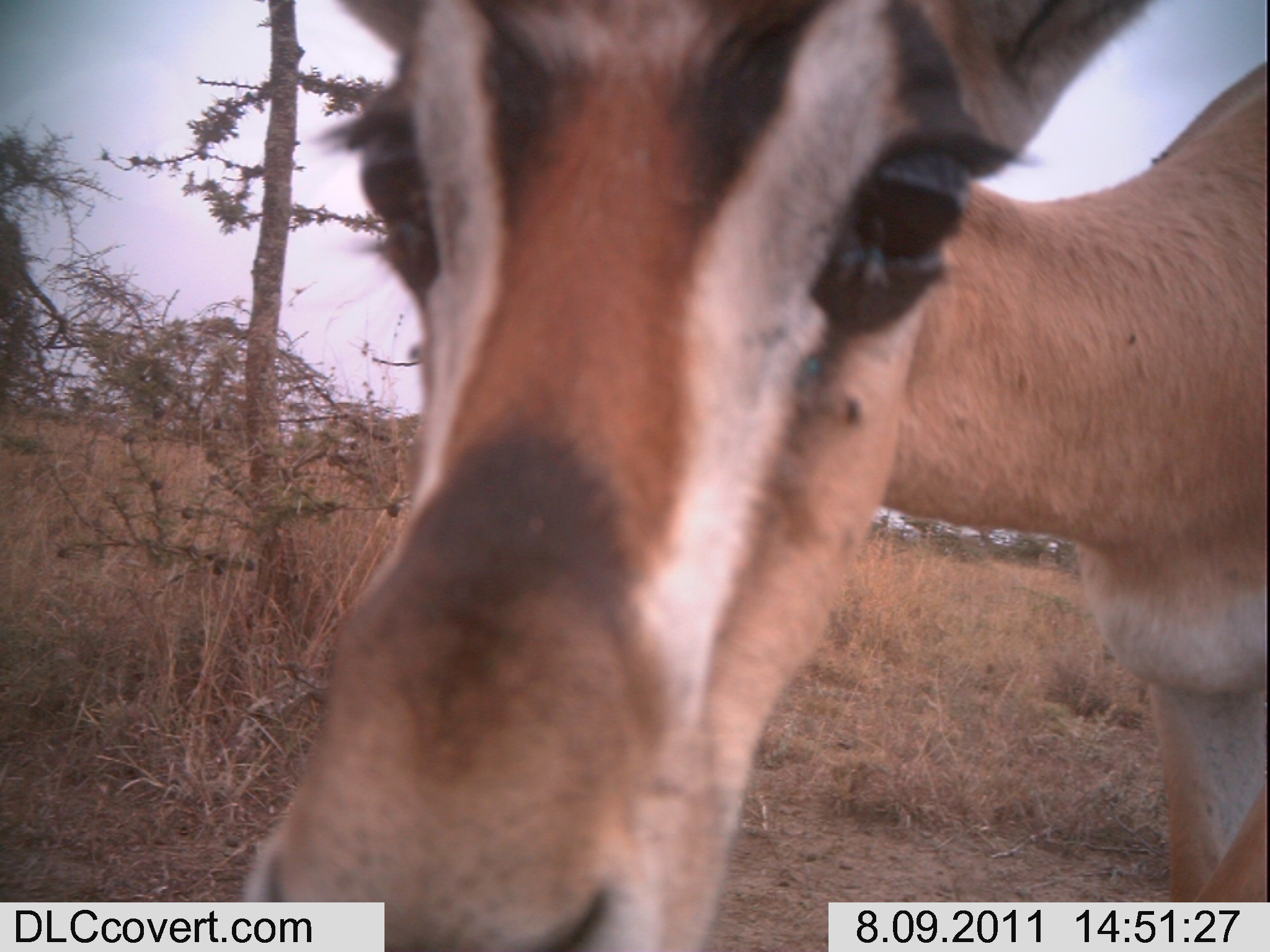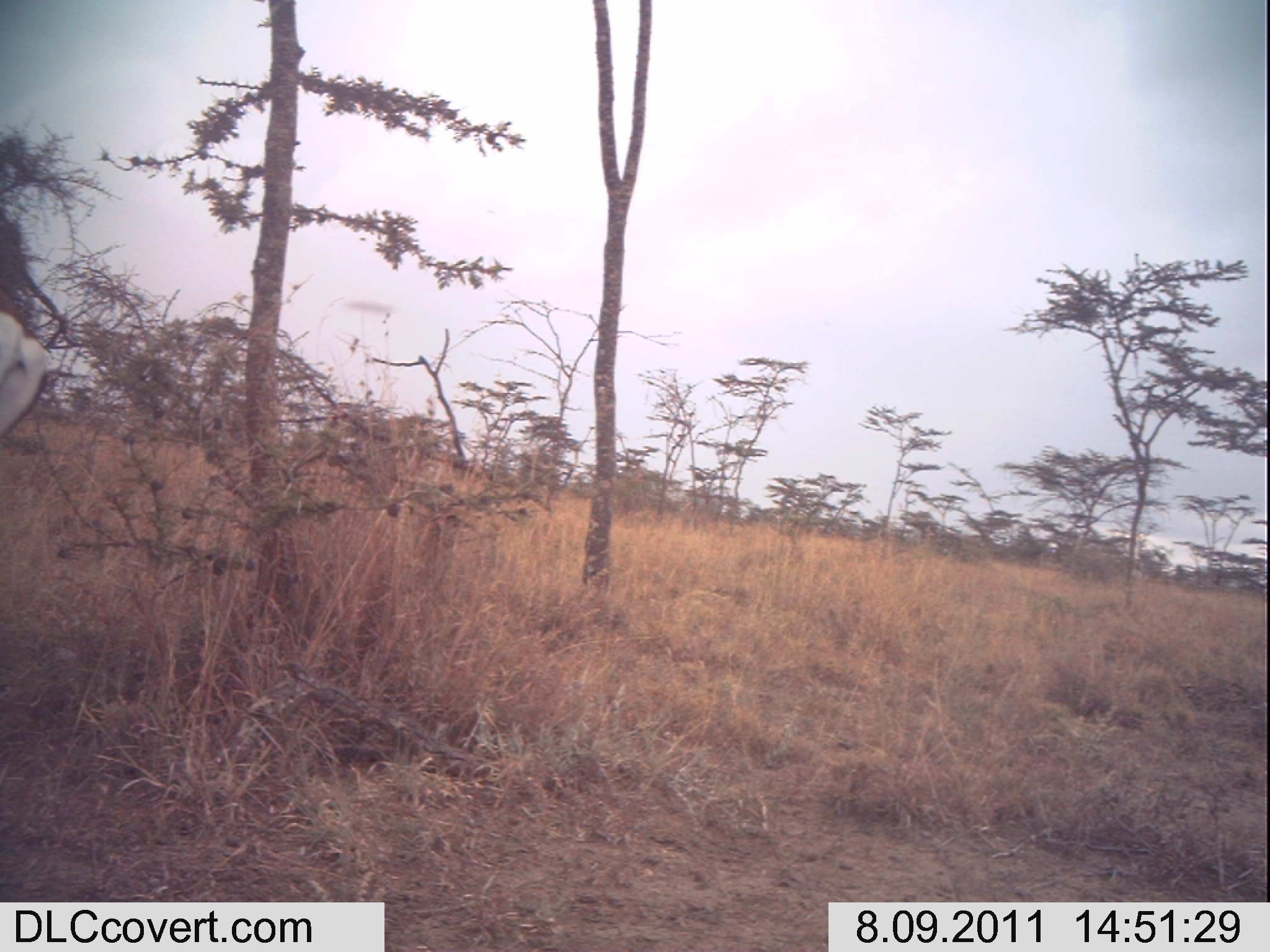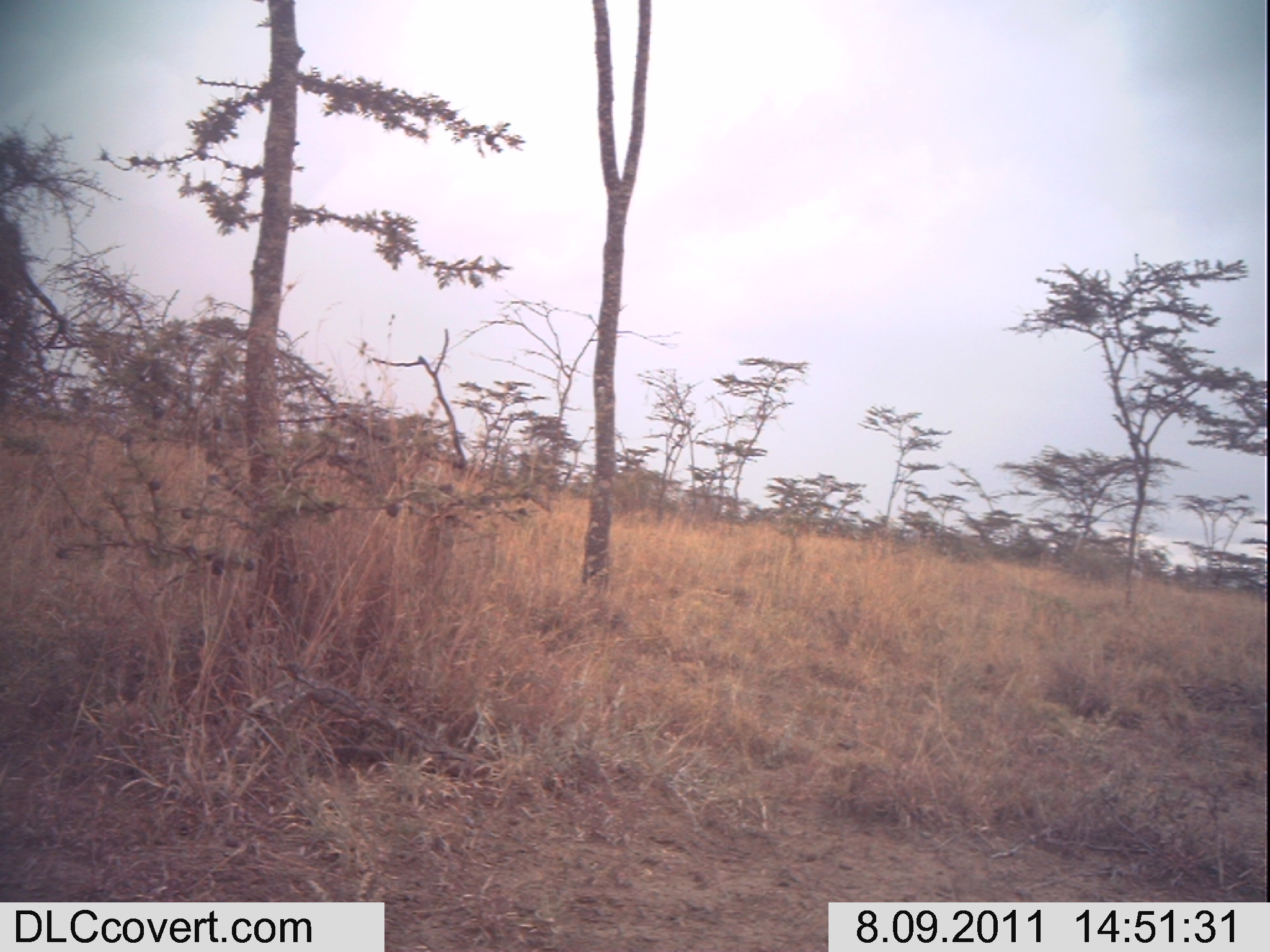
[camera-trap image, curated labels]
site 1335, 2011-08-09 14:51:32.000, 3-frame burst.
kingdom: Animalia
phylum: Chordata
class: Mammalia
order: Artiodactyla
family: Bovidae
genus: Nanger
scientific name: Nanger granti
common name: grant's gazelle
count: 1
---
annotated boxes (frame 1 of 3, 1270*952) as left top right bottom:
nanger granti: 247 0 1268 950